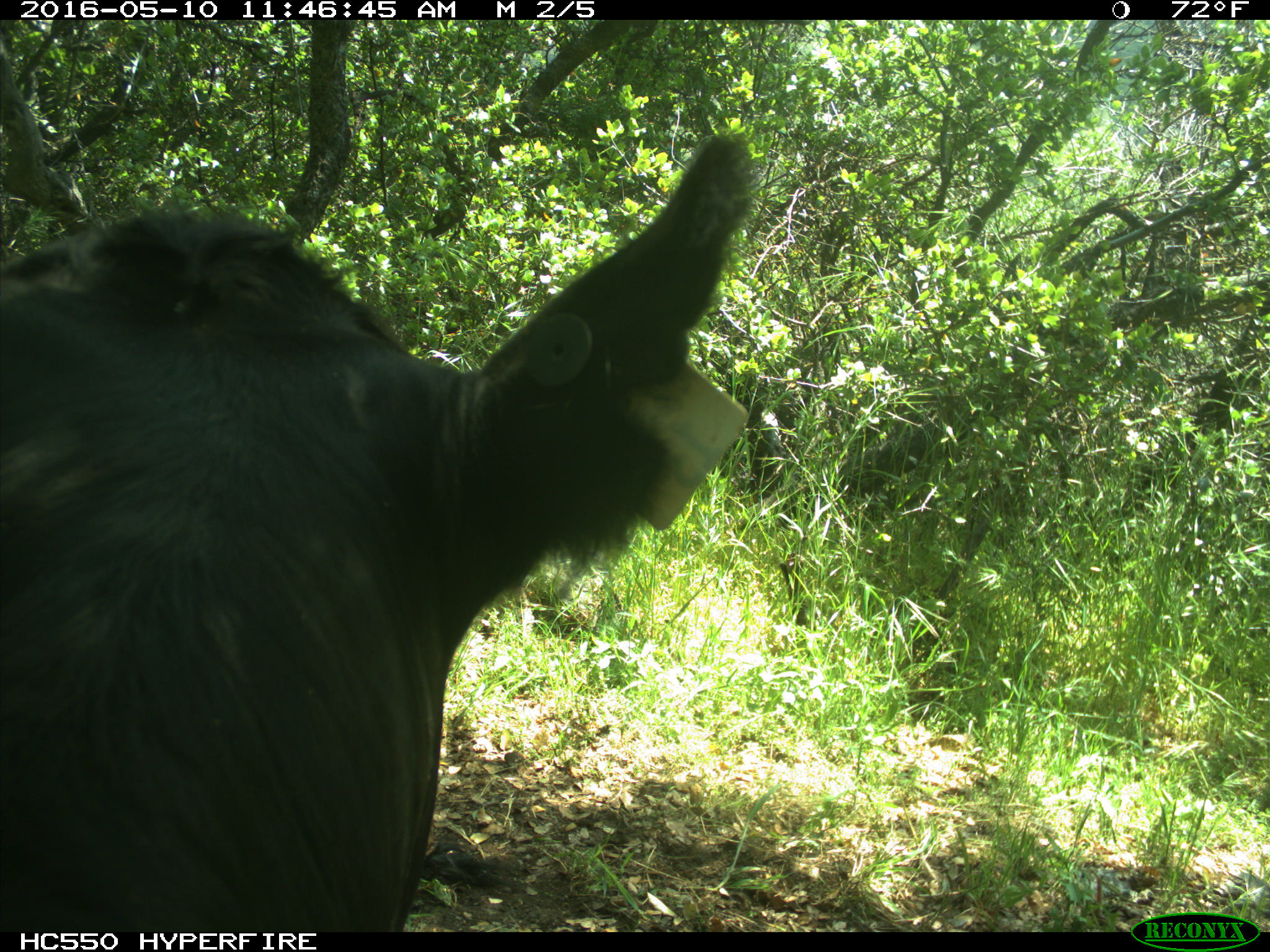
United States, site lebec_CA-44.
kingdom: Animalia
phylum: Chordata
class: Mammalia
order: Artiodactyla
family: Bovidae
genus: Bos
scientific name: Bos taurus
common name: domestic cow